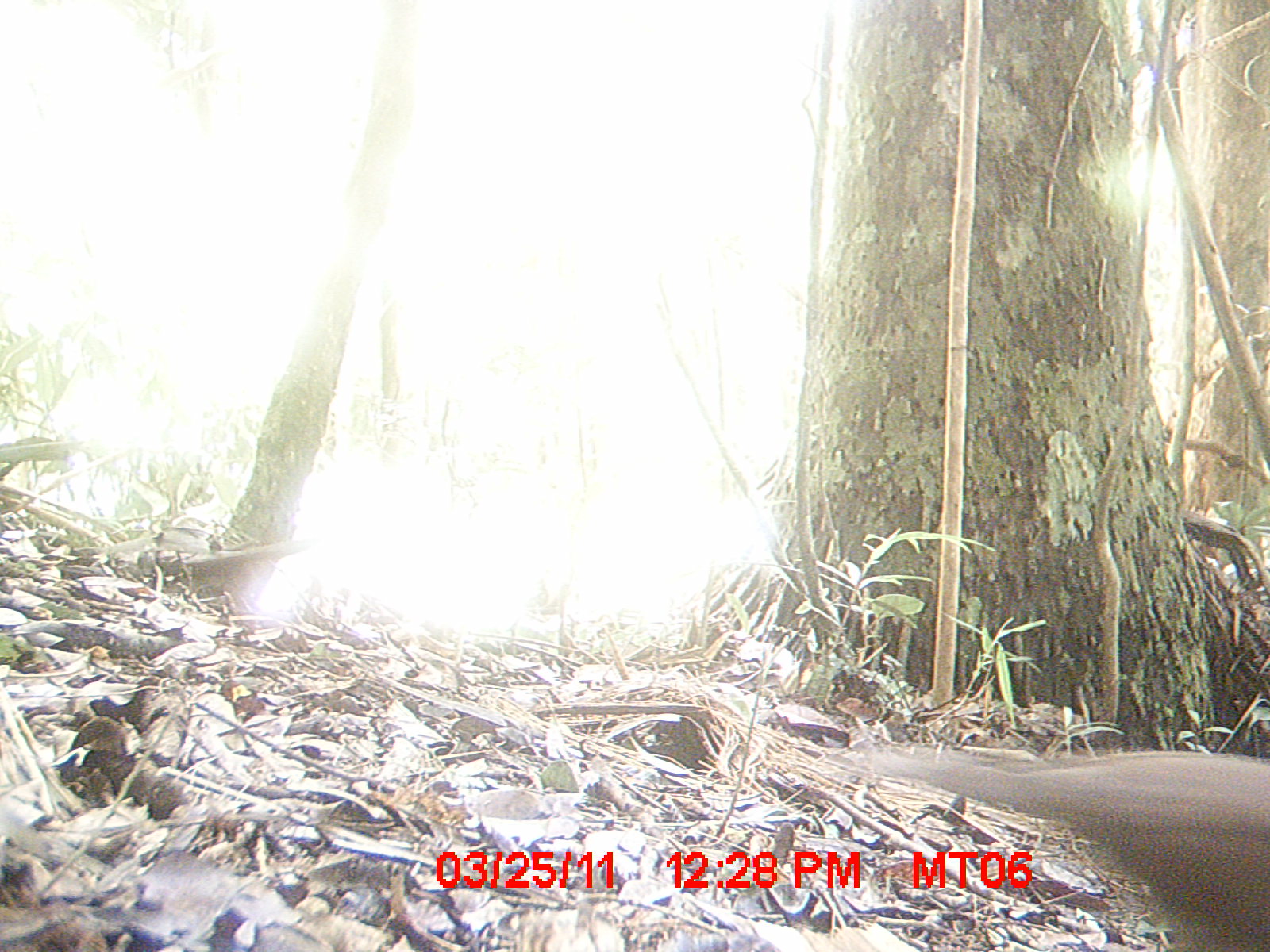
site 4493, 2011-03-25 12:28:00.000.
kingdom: Animalia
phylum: Chordata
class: Aves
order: Columbiformes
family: Columbidae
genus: Streptopelia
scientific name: Streptopelia picturata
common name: malagasy turtle dove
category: nesoenas picturata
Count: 1.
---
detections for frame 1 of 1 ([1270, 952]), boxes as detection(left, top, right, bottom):
nesoenas picturata: detection(871, 746, 1270, 952)